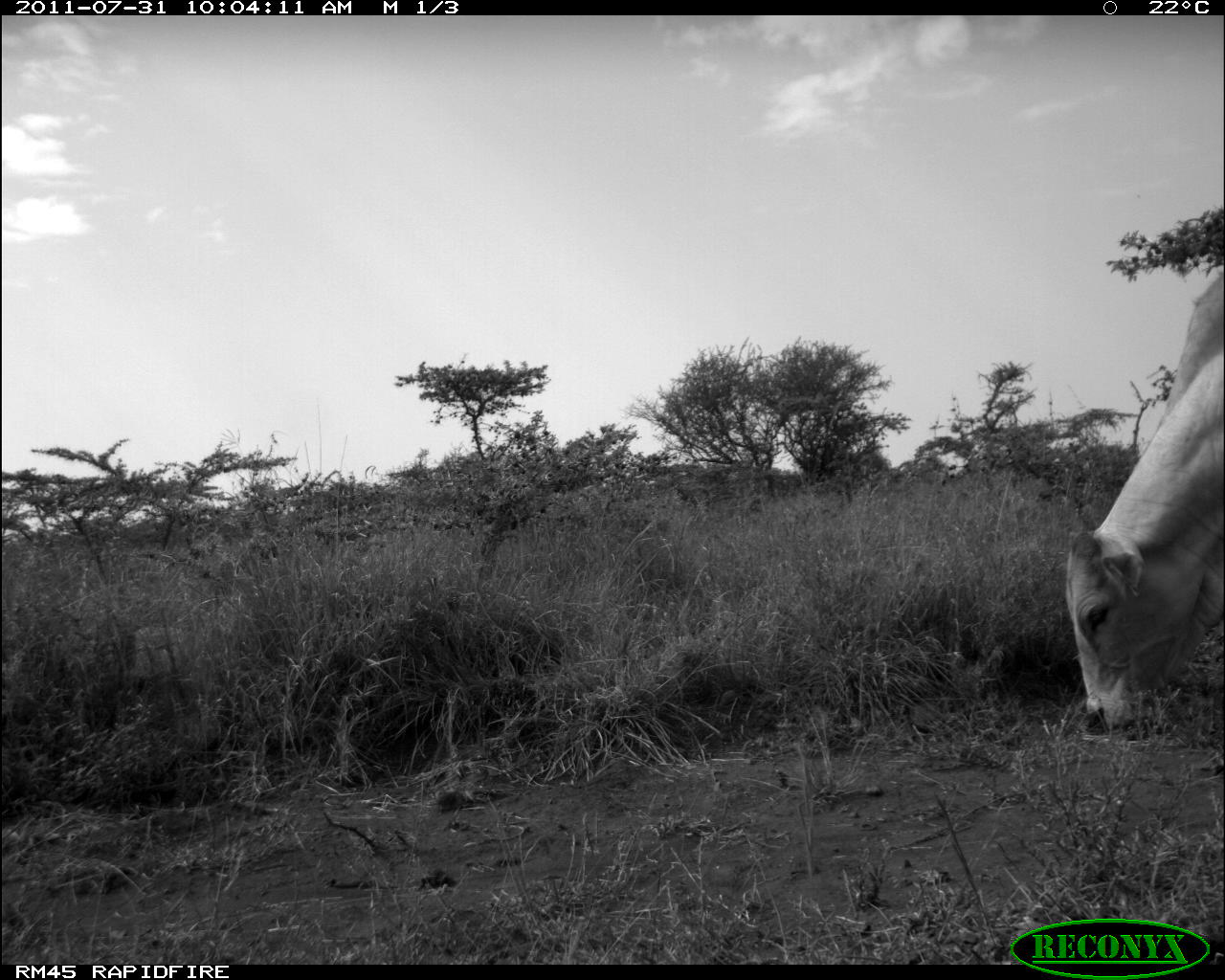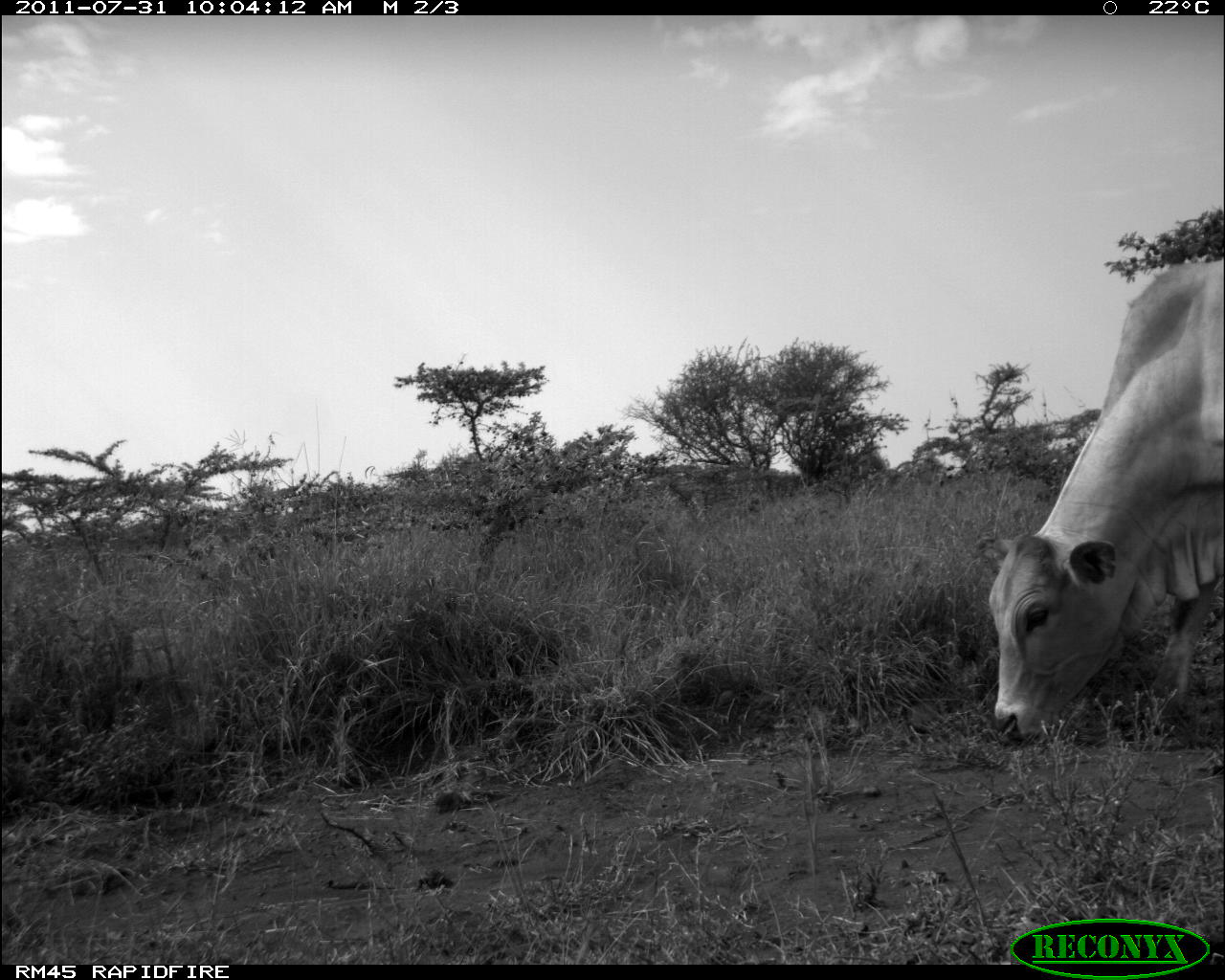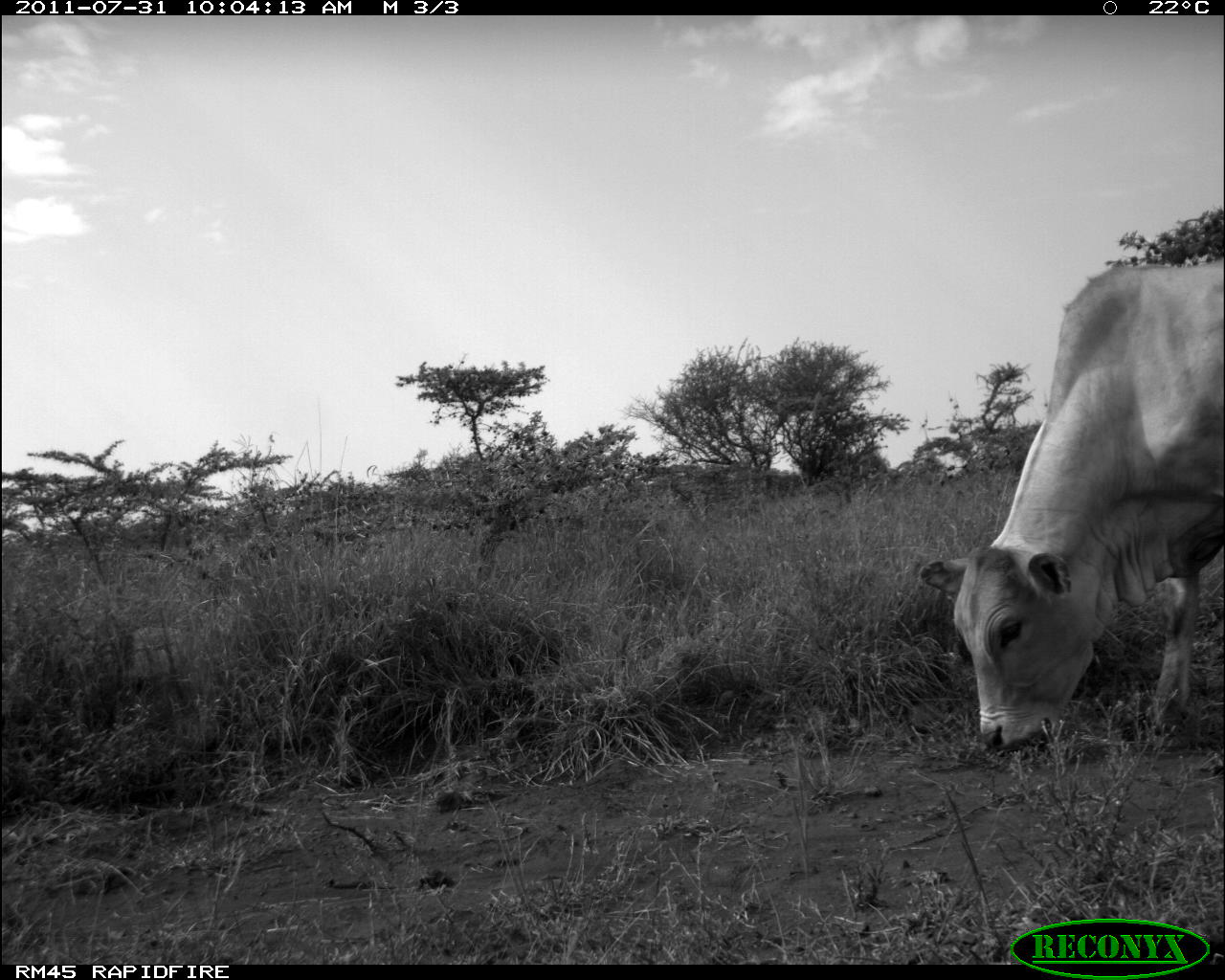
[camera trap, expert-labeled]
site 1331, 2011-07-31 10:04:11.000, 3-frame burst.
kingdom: Animalia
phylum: Chordata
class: Mammalia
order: Artiodactyla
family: Bovidae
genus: Bos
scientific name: Bos taurus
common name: domestic cattle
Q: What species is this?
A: Bos taurus (domestic cattle).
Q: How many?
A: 1.